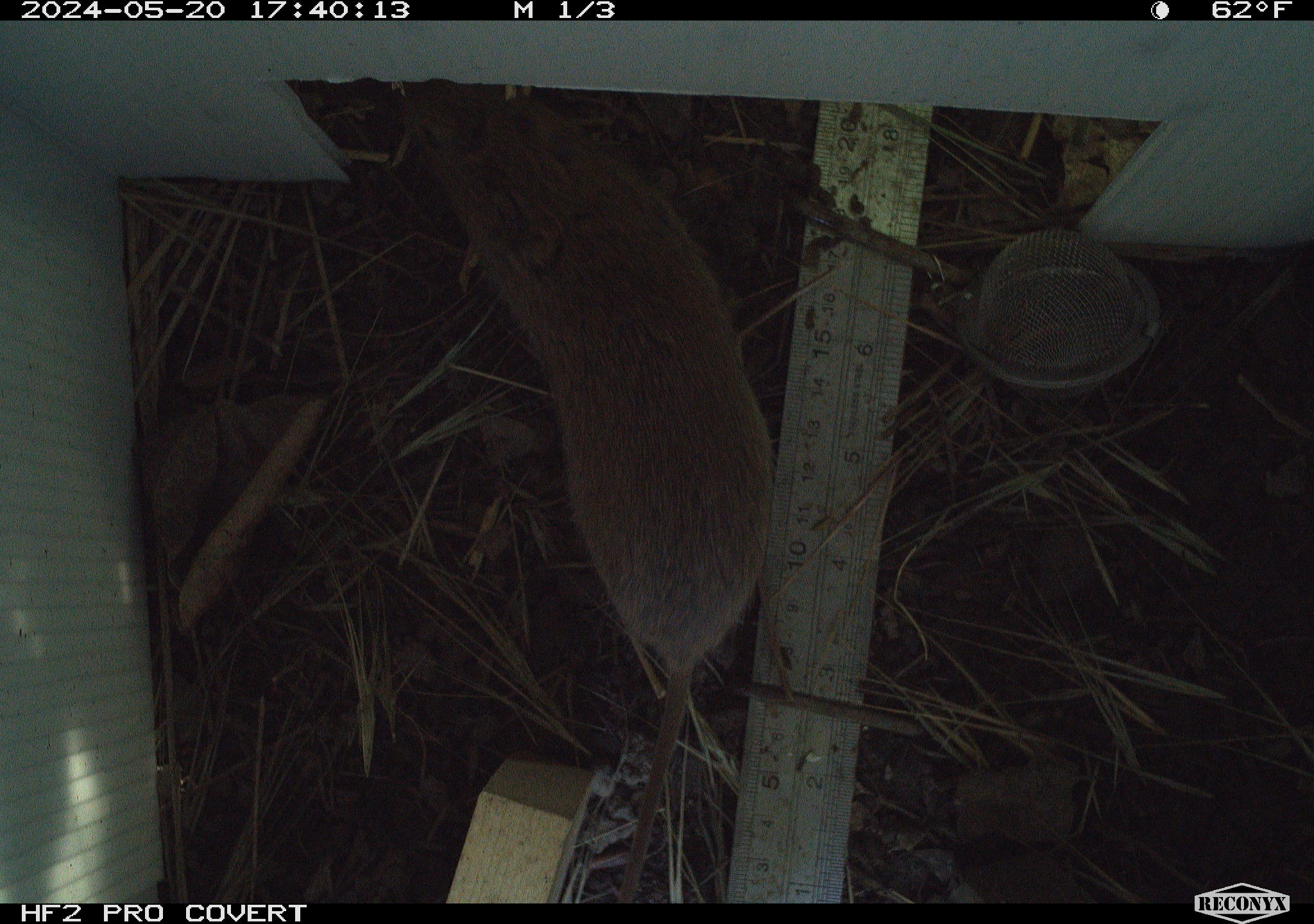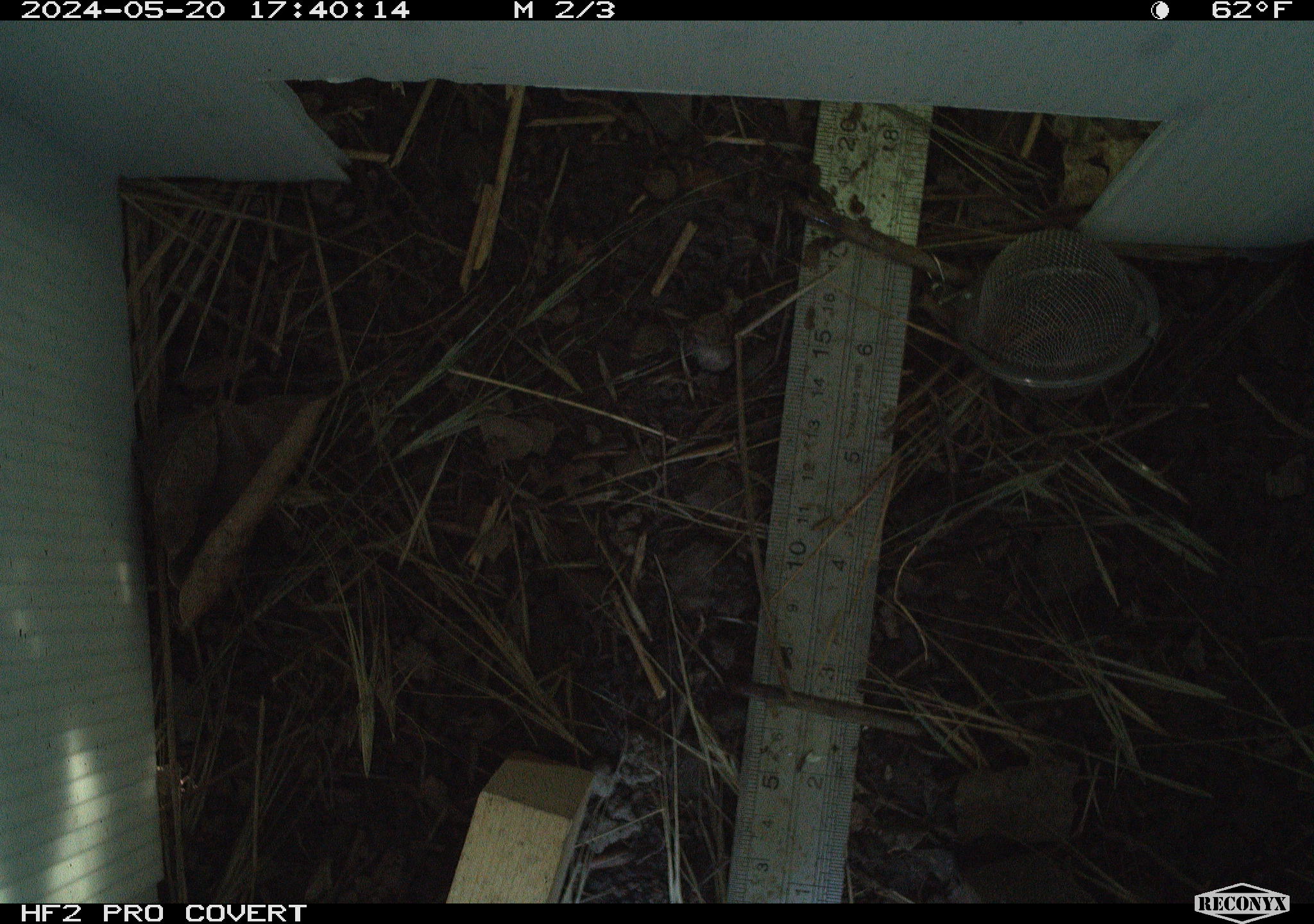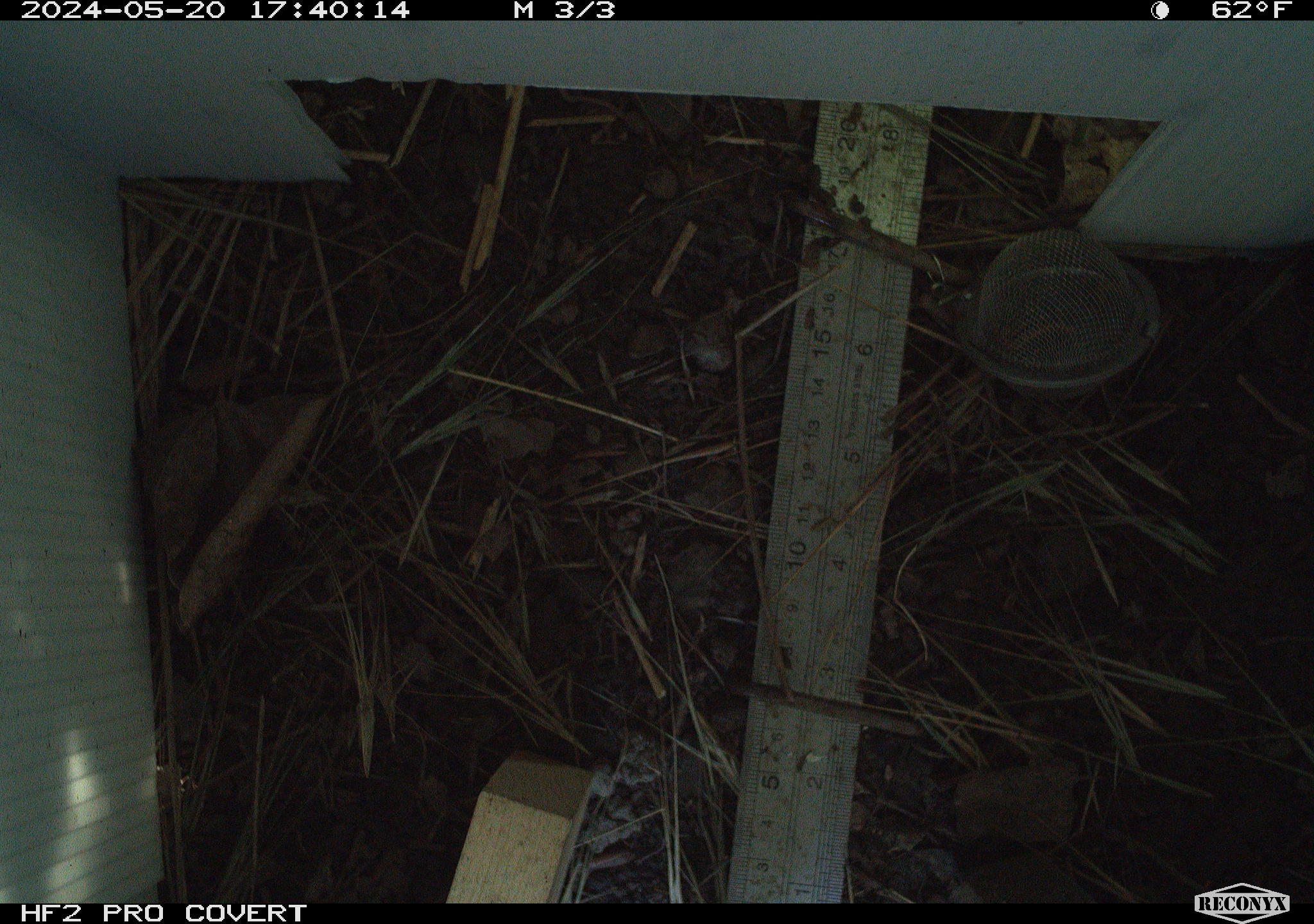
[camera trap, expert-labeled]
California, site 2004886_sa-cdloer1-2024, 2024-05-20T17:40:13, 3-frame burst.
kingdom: Animalia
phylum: Chordata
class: Mammalia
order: Rodentia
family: Cricetidae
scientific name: Arvicolinae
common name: voles, lemmings, and muskrats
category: arvicolinae subfamily